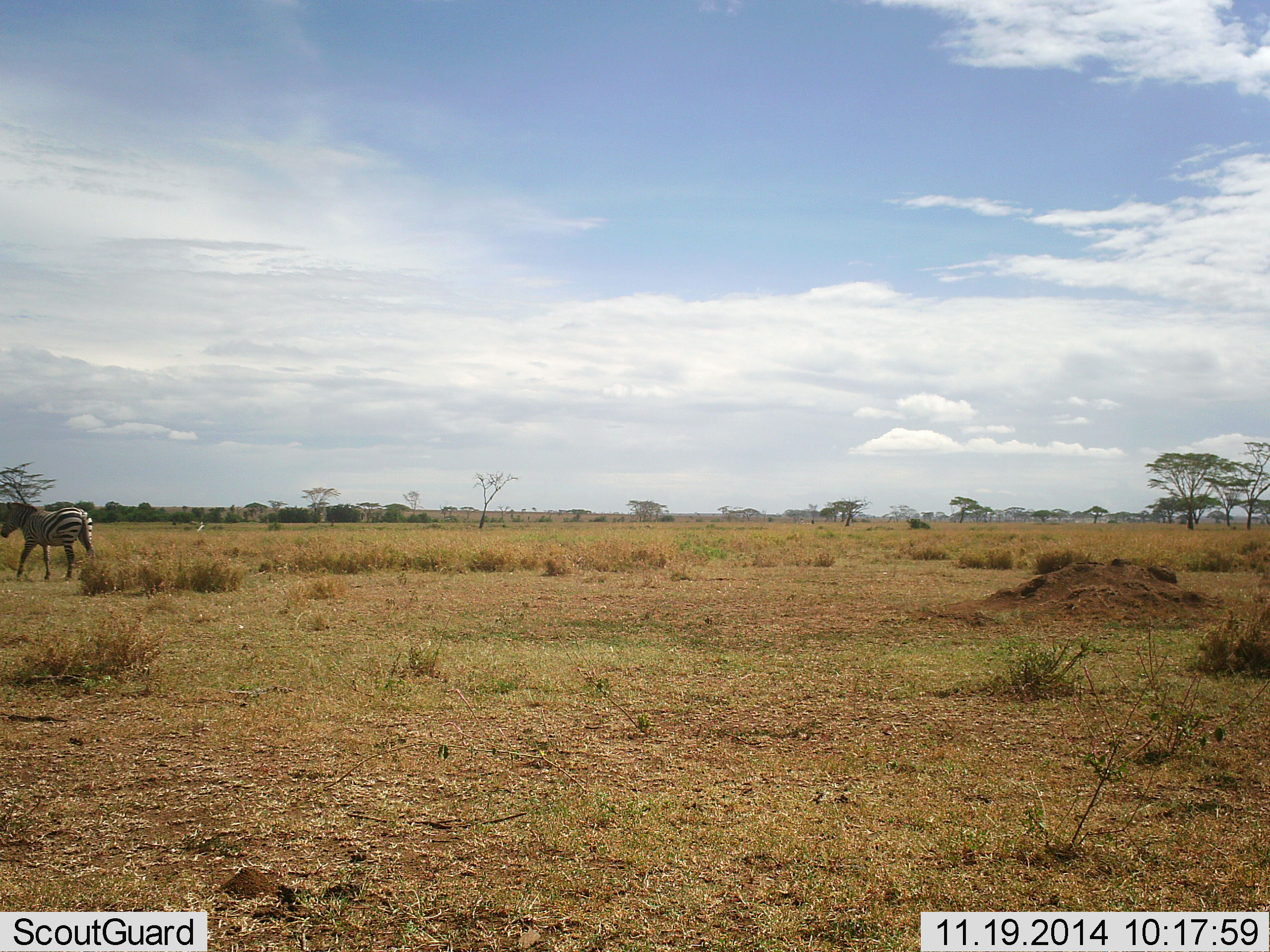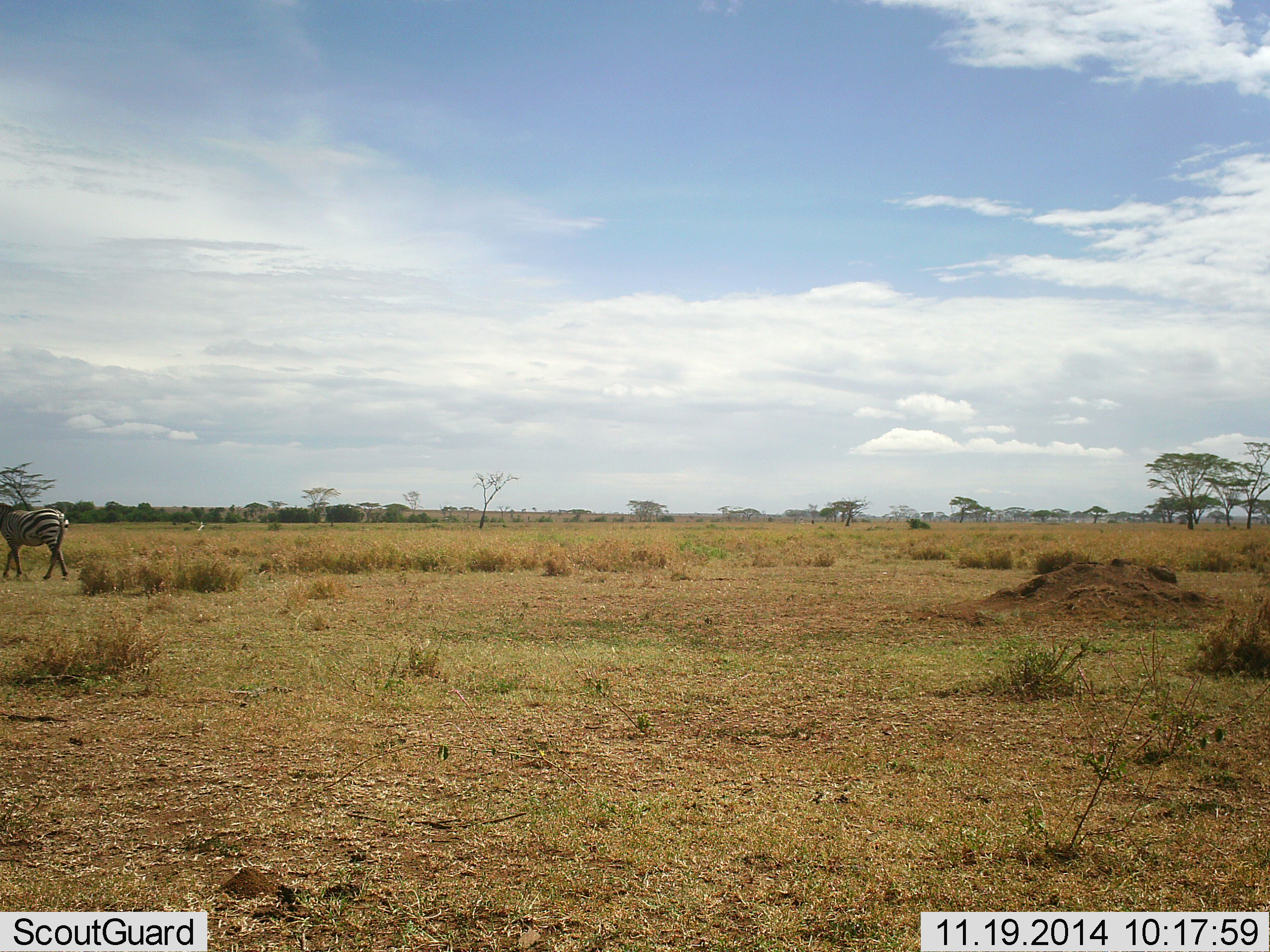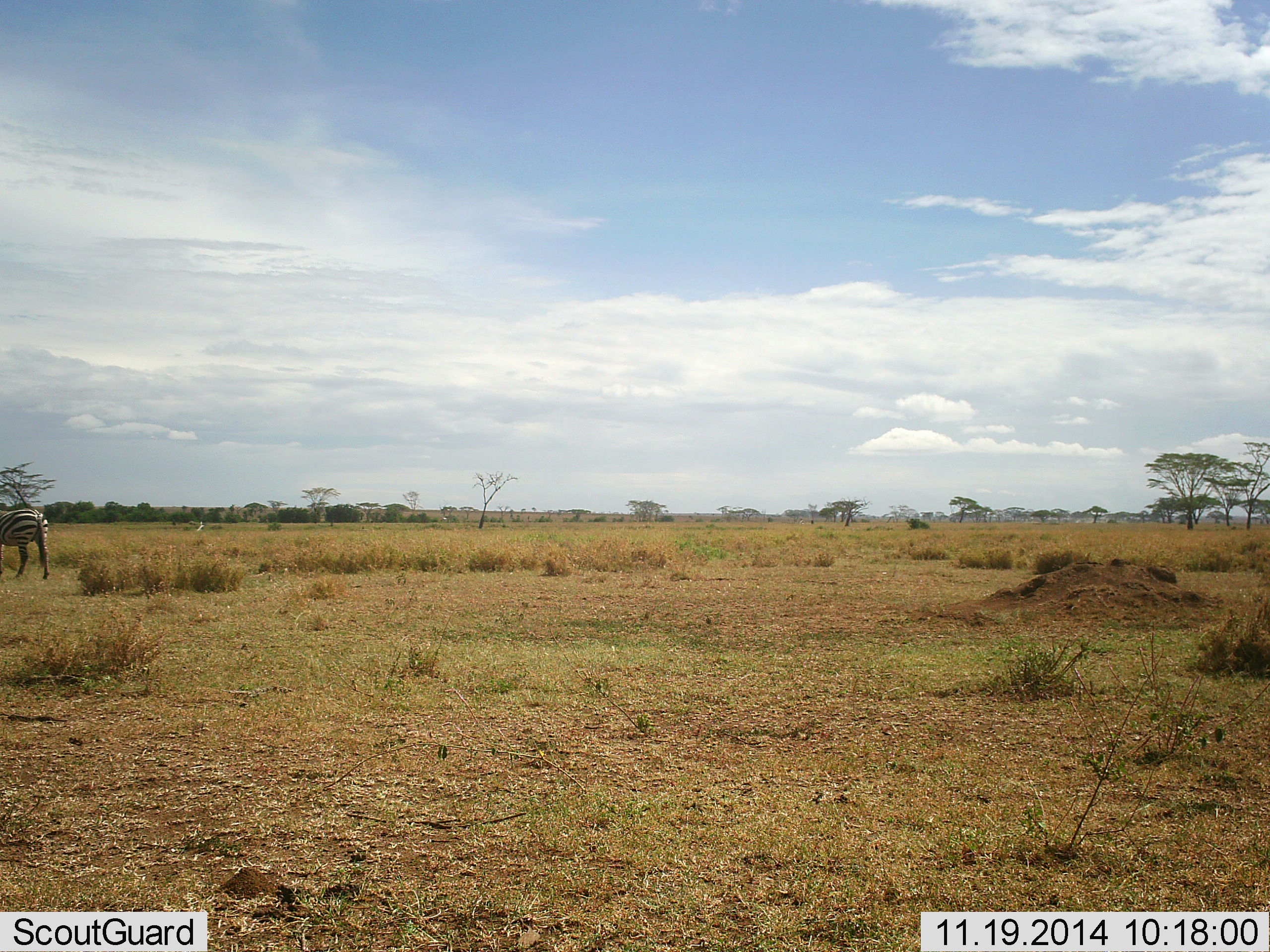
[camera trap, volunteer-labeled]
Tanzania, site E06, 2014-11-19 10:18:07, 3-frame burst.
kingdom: Animalia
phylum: Chordata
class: Mammalia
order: Perissodactyla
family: Equidae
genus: Equus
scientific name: Equus quagga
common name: plains zebra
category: zebra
Zebra (plains zebra) (Equus quagga), count 1. Behavior (volunteer vote fractions): standing 0%, resting 0%, moving 100%, interacting 0%. Young present (vote fraction): 0%. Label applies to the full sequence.